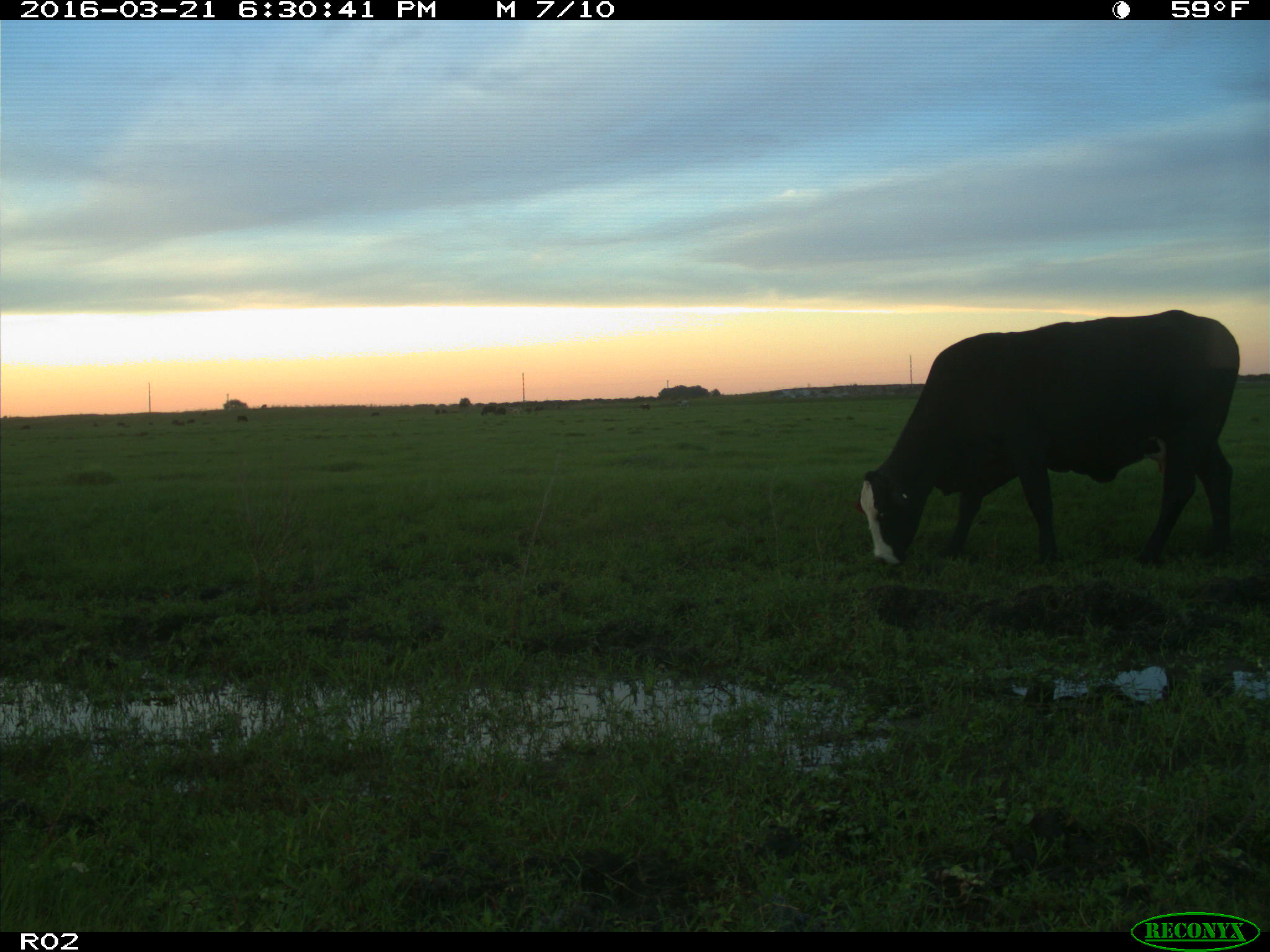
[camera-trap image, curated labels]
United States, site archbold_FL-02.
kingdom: Animalia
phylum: Chordata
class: Mammalia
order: Artiodactyla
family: Bovidae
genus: Bos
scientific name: Bos taurus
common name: domestic cow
Bos taurus (domestic cow).